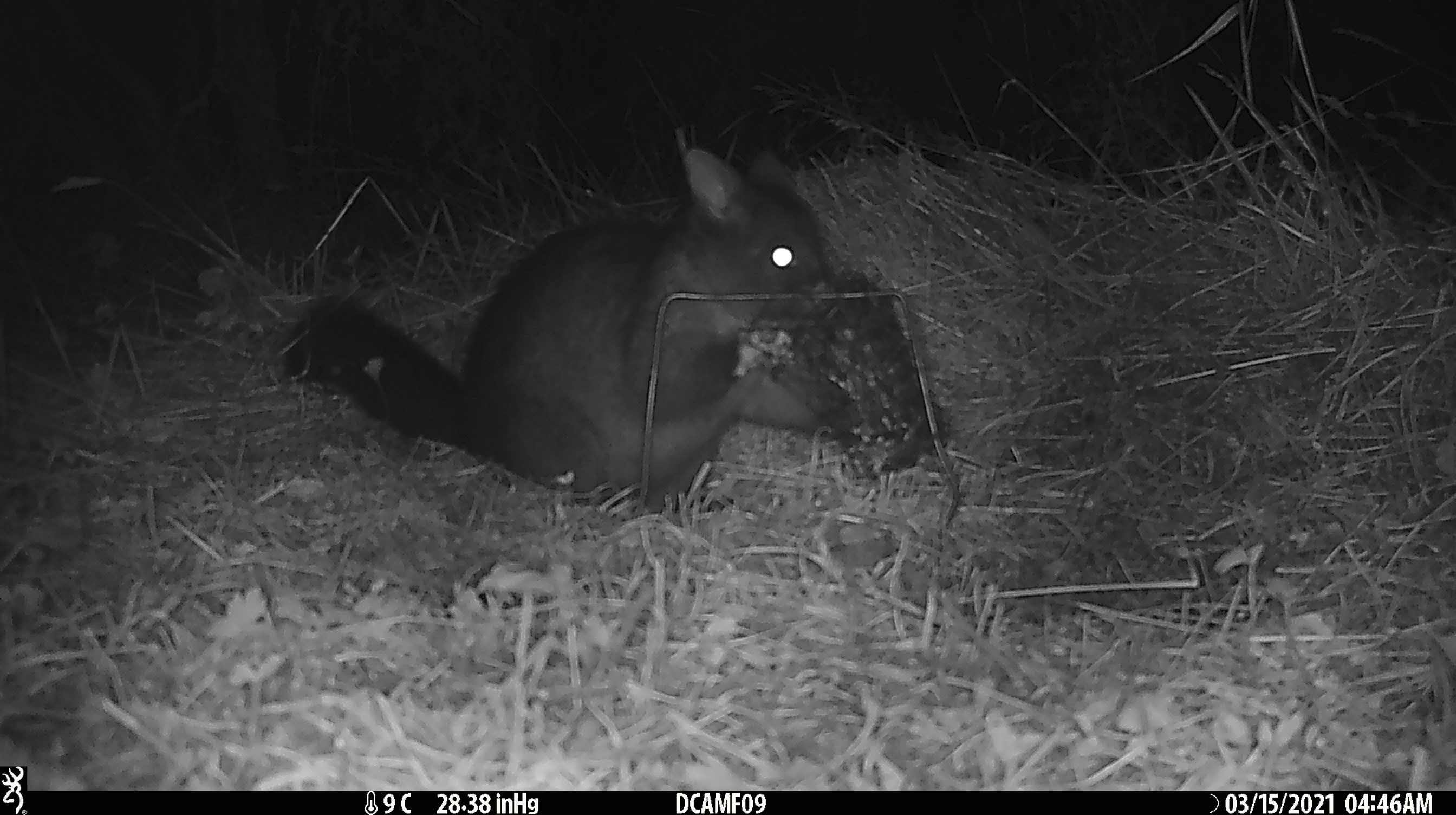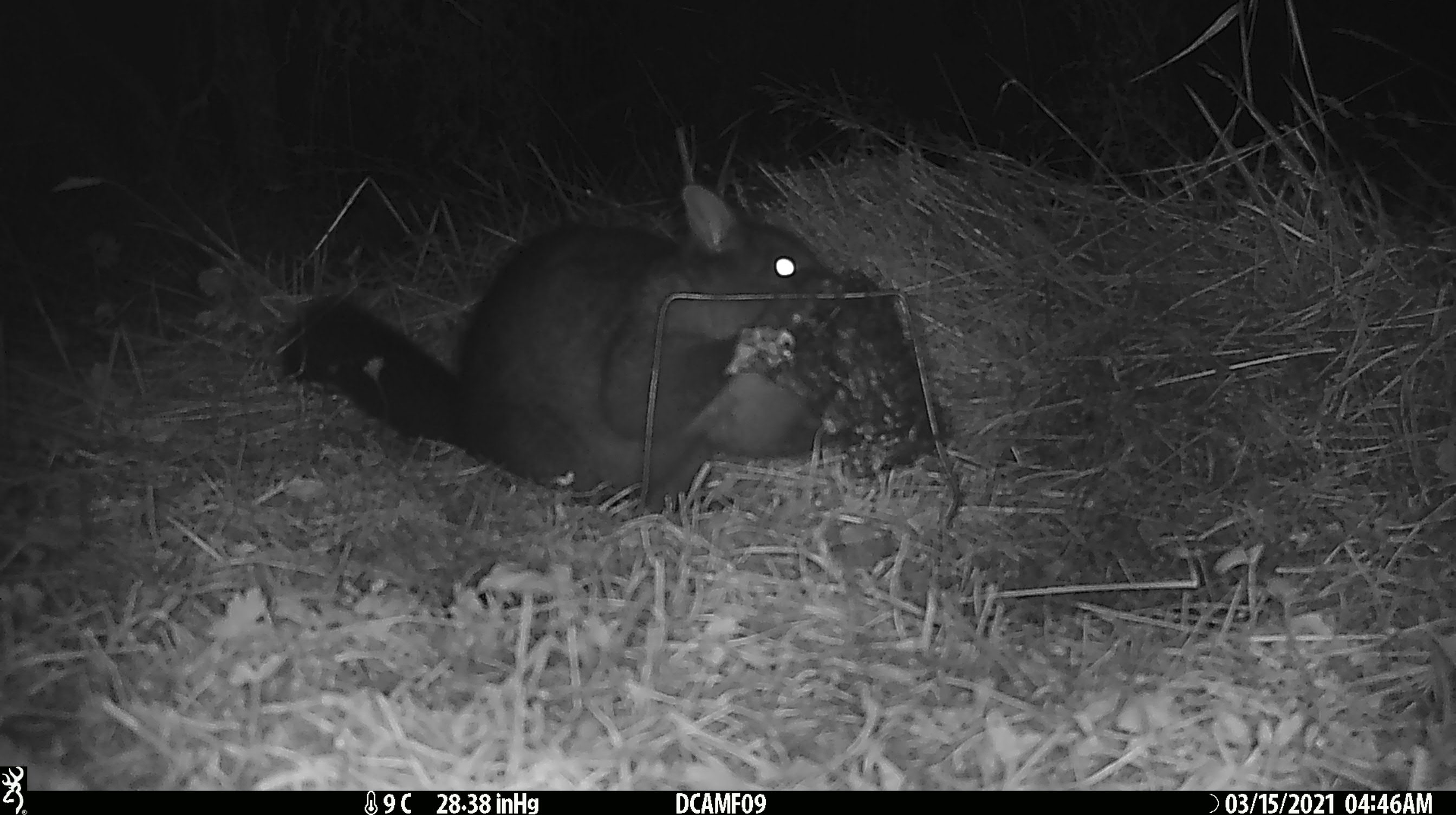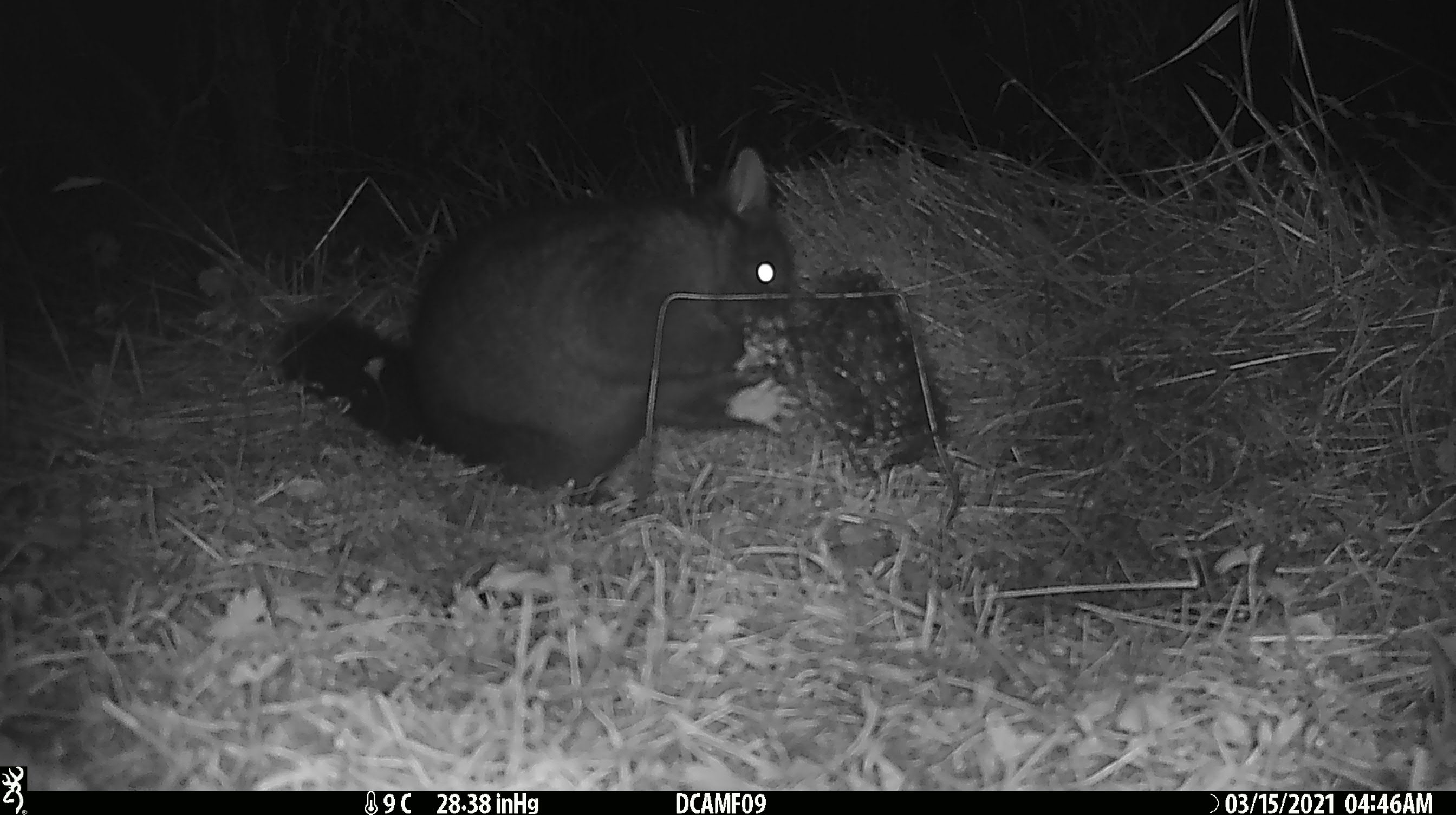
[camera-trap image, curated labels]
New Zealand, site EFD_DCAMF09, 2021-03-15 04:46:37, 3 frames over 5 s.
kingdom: Animalia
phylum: Chordata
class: Mammalia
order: Diprotodontia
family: Phalangeridae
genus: Trichosurus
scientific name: Trichosurus vulpecula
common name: common brushtail possum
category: possum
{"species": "possum (common brushtail possum) (Trichosurus vulpecula)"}